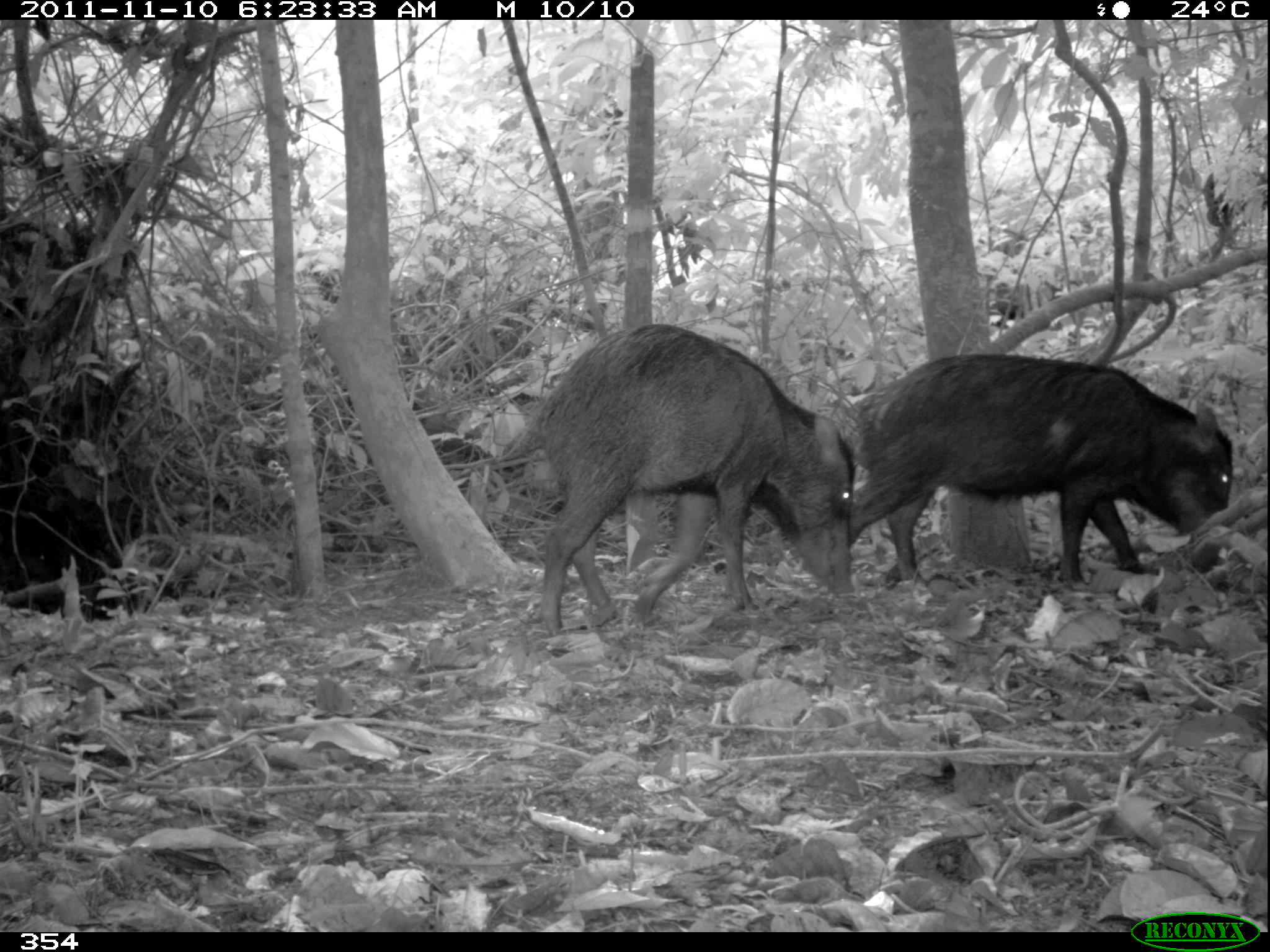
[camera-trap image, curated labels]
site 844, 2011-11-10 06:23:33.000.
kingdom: Animalia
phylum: Chordata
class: Mammalia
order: Artiodactyla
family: Tayassuidae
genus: Tayassu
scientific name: Tayassu pecari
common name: white-lipped peccary